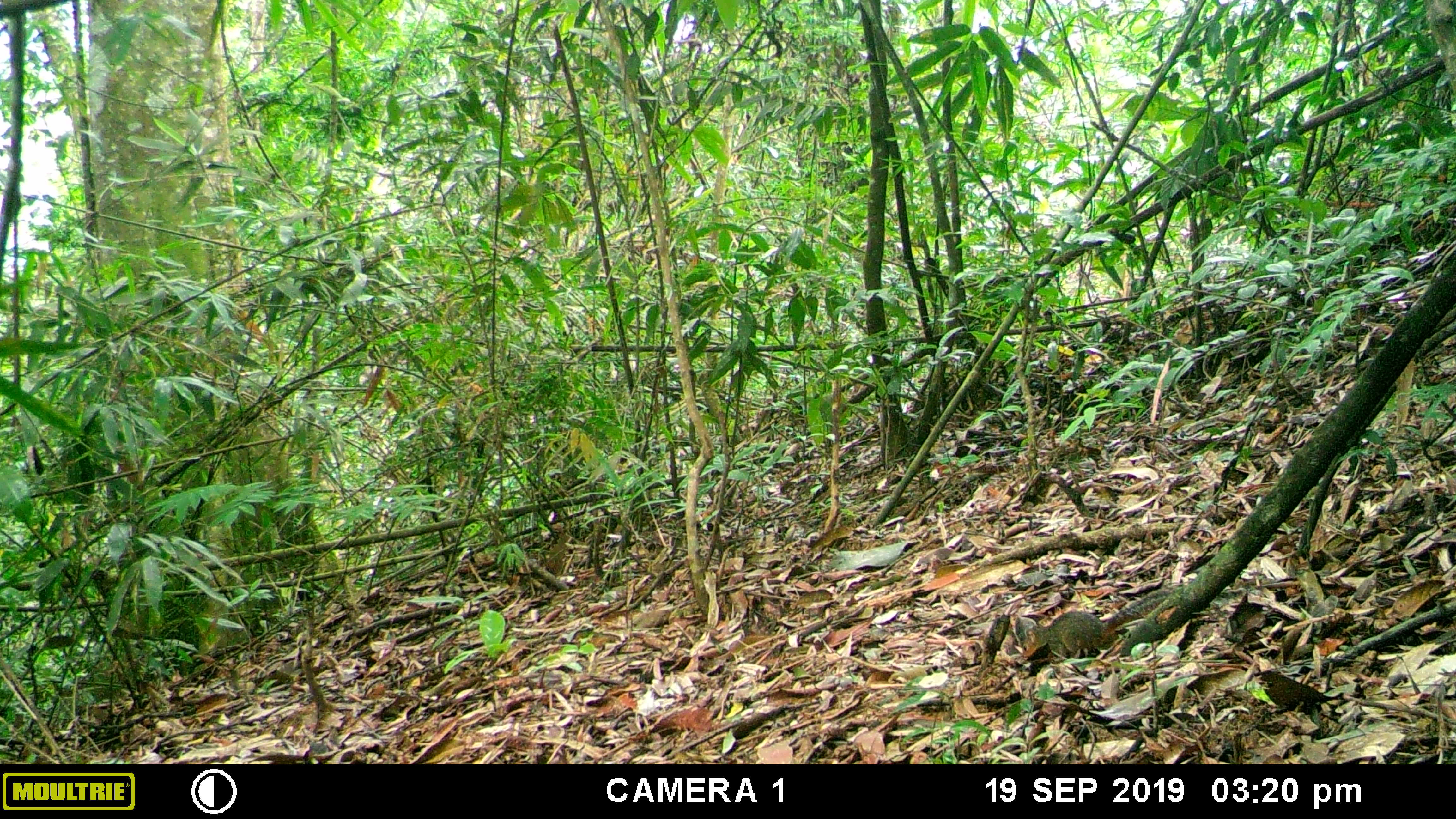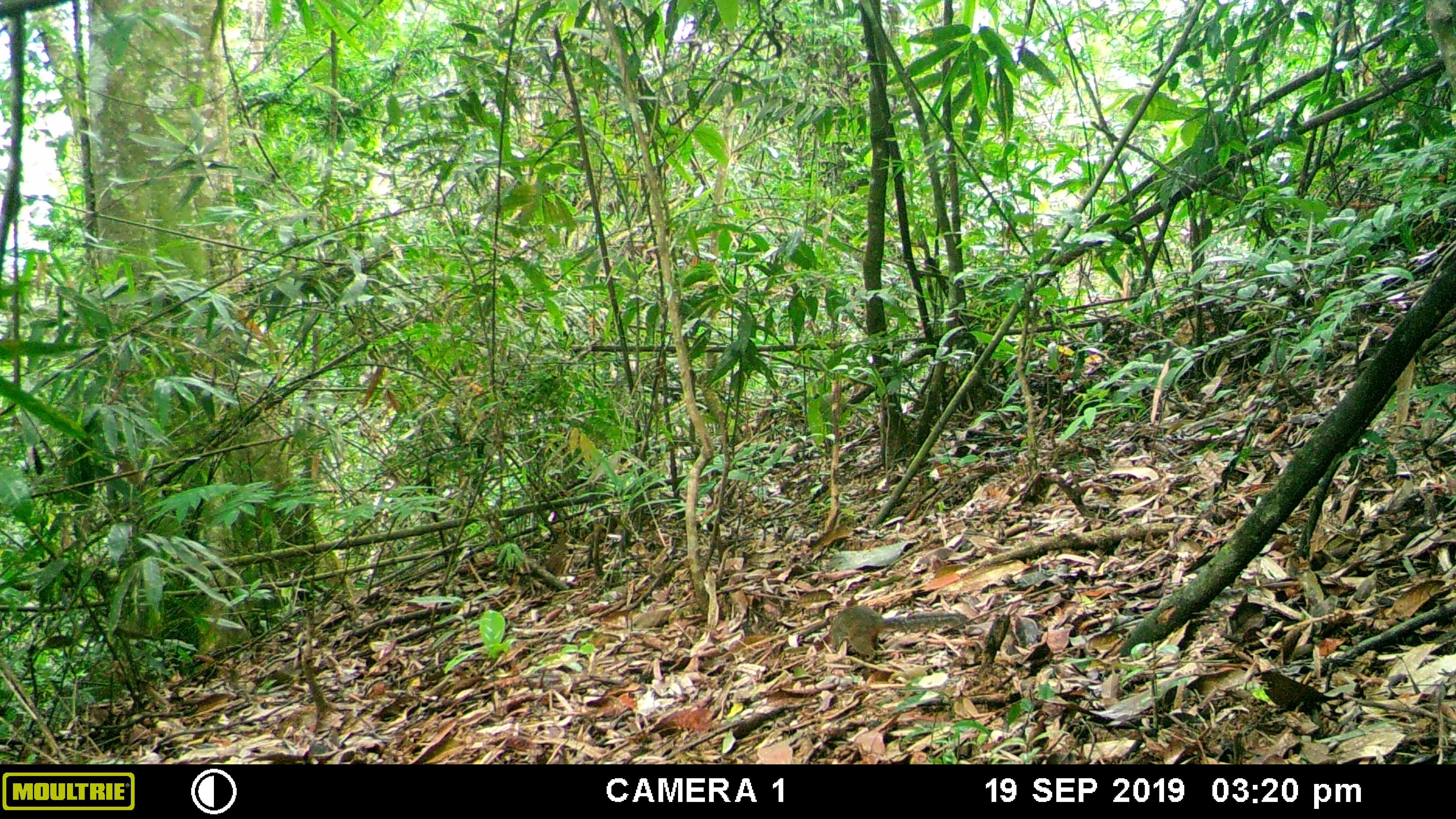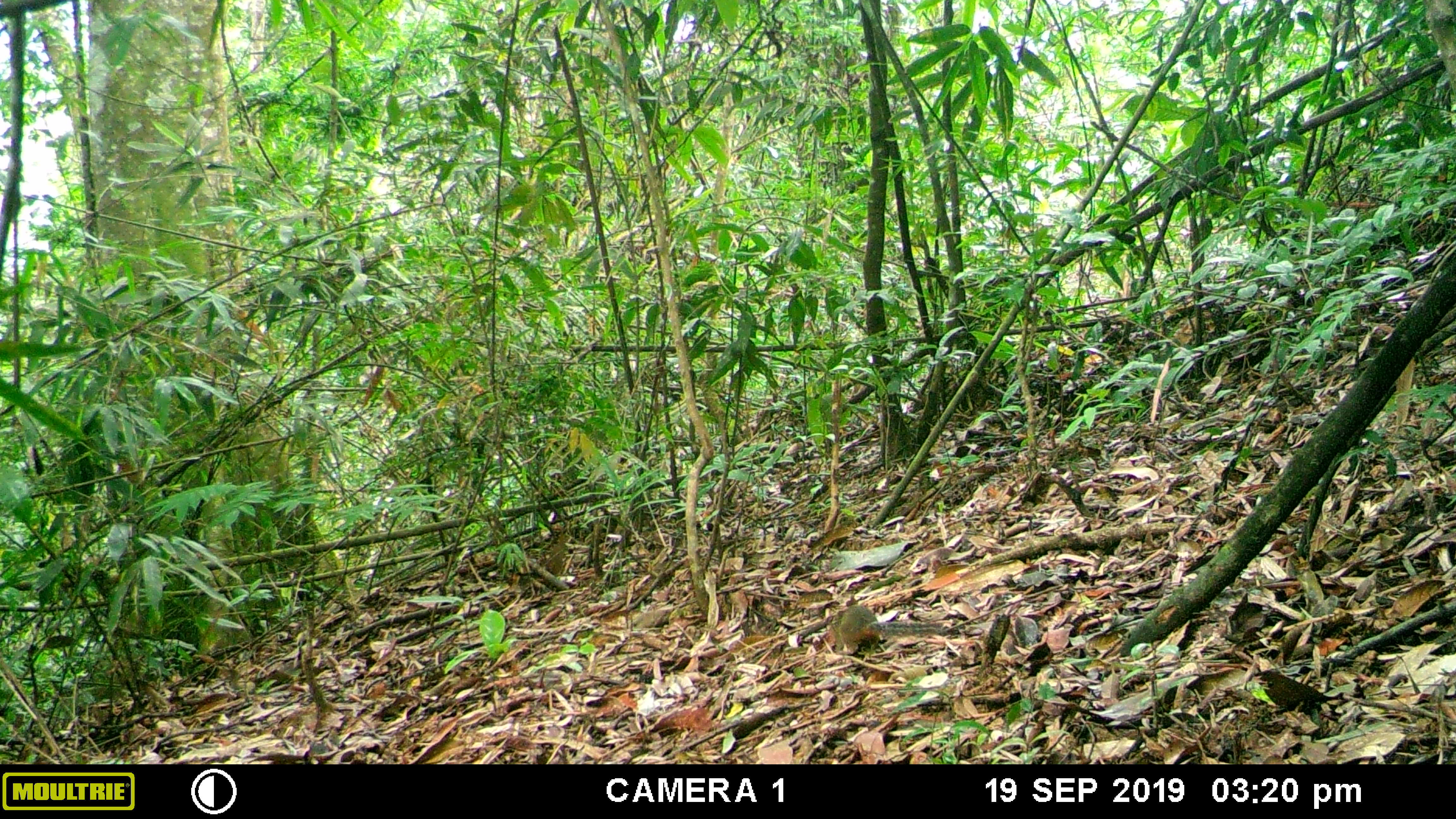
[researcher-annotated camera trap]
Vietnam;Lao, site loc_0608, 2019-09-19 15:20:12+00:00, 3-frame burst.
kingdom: Animalia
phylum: Chordata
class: Mammalia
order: Rodentia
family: Sciuridae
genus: Dremomys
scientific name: Dremomys rufigenis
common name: red-cheeked squirrel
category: red cheeked squirrel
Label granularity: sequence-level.